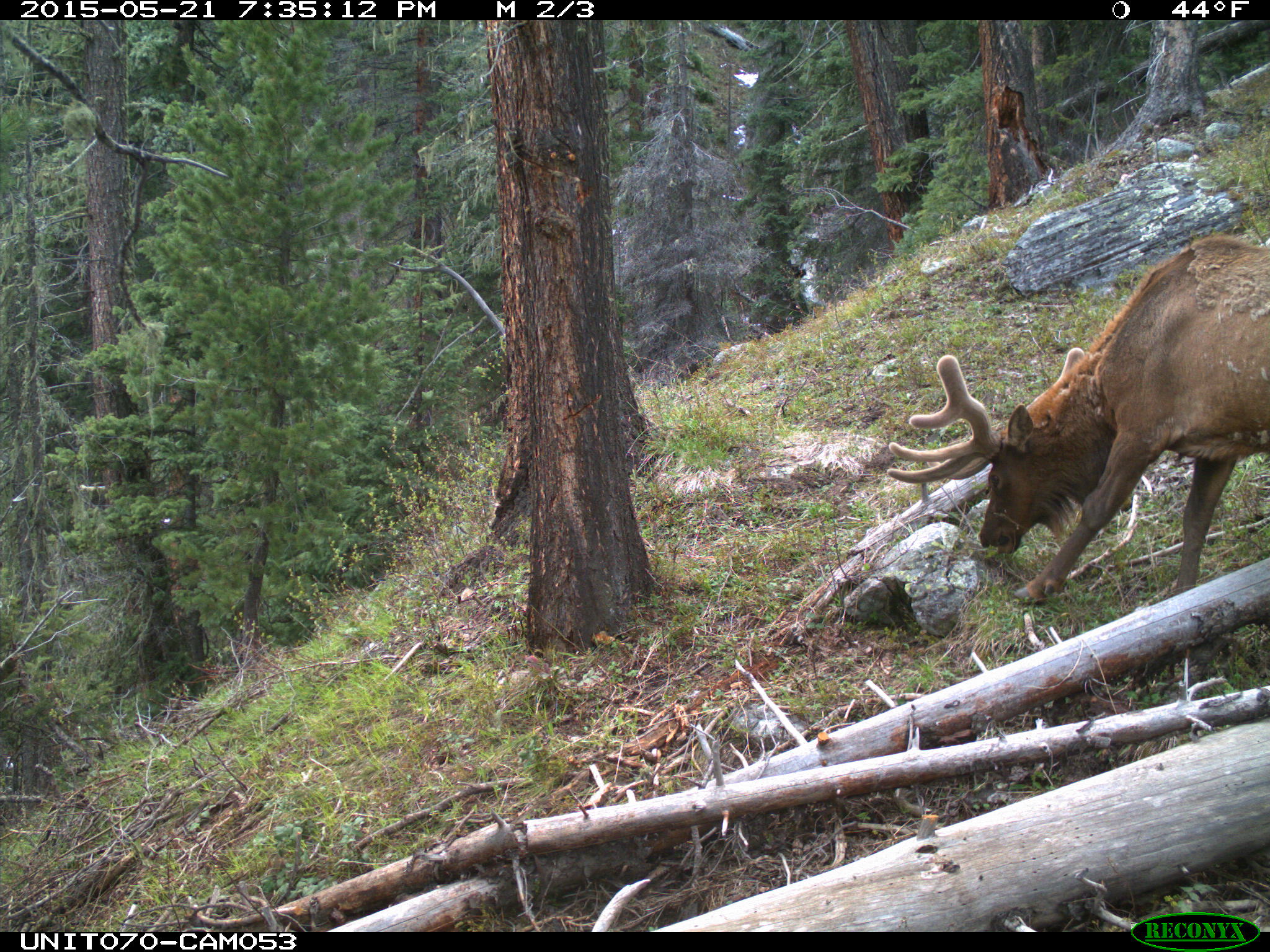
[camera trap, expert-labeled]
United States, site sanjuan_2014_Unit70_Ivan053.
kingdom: Animalia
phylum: Chordata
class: Mammalia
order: Artiodactyla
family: Cervidae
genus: Cervus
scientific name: Cervus elaphus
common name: red deer